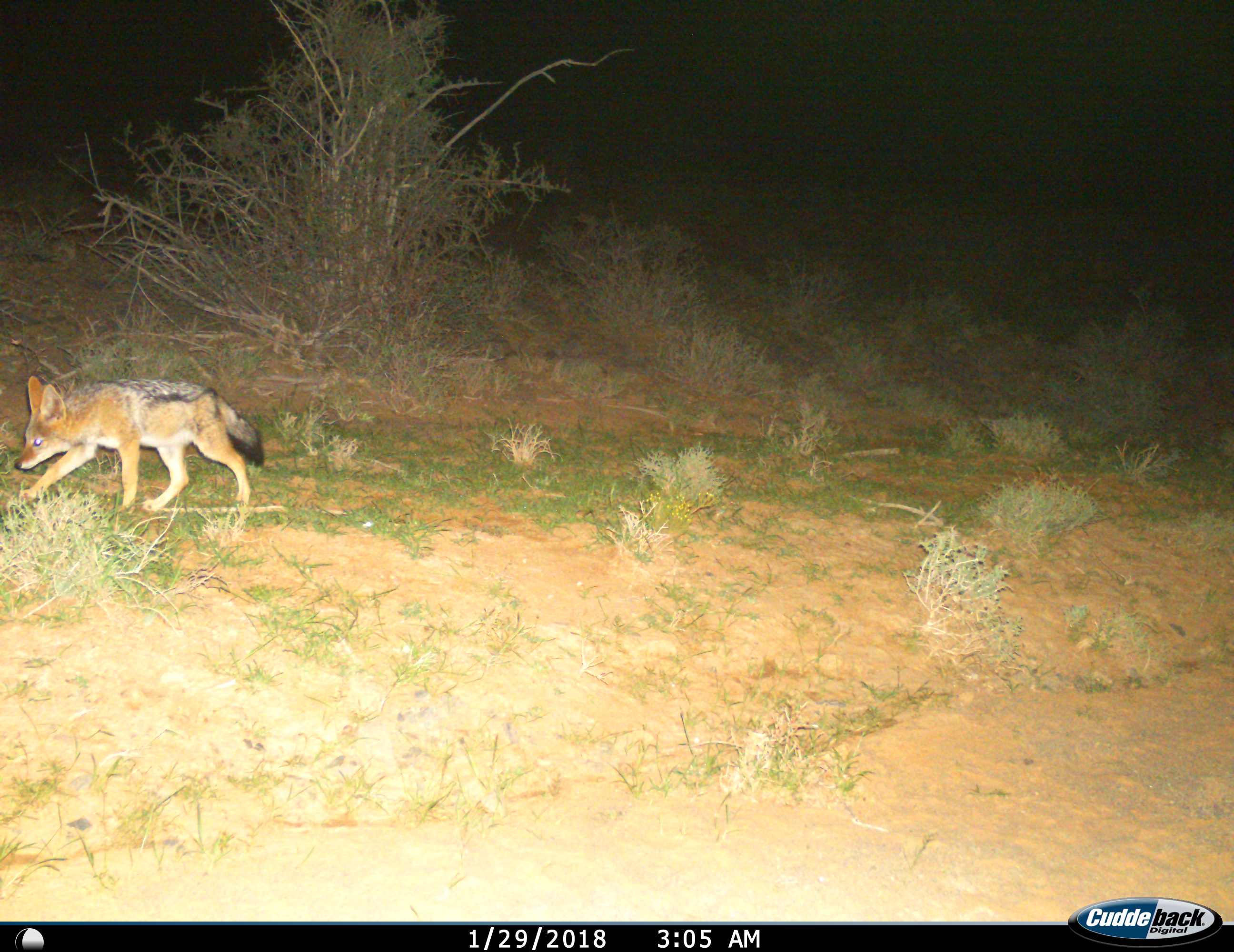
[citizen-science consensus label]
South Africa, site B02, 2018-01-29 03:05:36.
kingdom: Animalia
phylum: Chordata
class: Mammalia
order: Carnivora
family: Canidae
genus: Lupulella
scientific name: Lupulella mesomelas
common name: black-backed jackal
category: jackalblackbacked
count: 1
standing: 0%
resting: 0%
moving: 100%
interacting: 0%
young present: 12%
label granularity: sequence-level